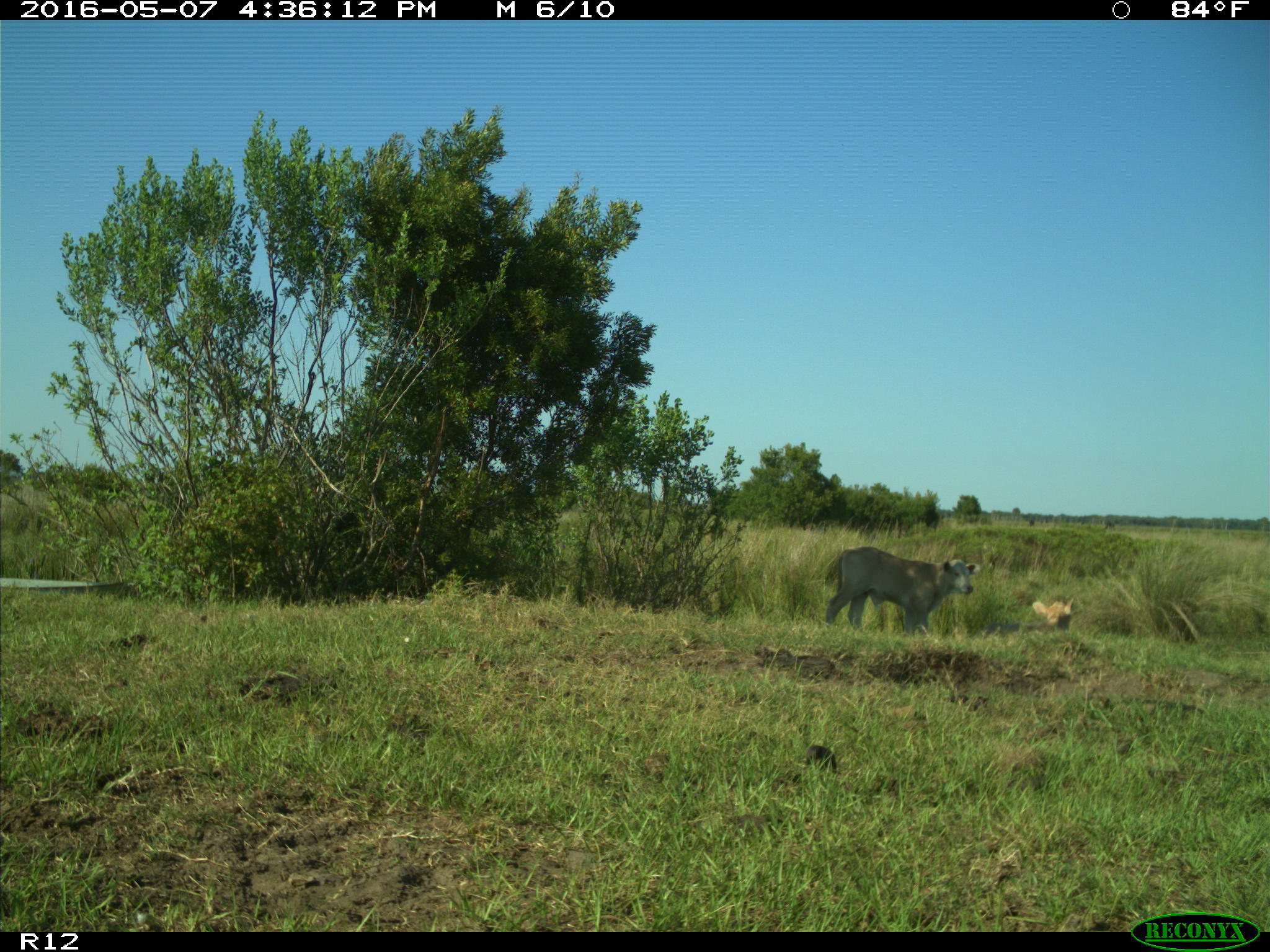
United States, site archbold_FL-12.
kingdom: Animalia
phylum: Chordata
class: Mammalia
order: Artiodactyla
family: Bovidae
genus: Bos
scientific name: Bos taurus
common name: domestic cow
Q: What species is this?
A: Bos taurus (domestic cow).